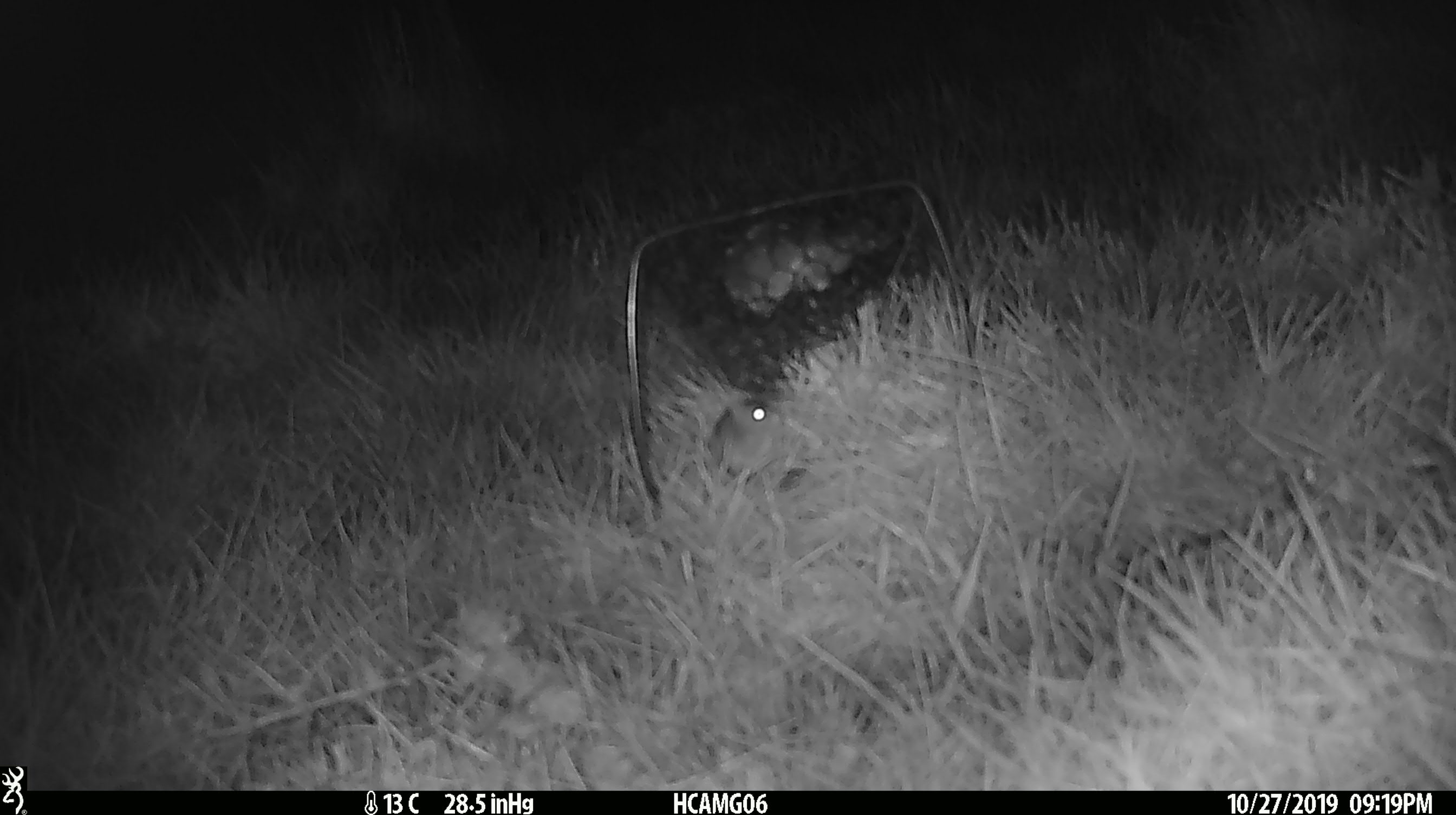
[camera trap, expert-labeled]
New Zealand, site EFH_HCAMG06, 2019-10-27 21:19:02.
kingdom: Animalia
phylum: Chordata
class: Mammalia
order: Rodentia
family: Muridae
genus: Mus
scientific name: Mus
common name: mouse